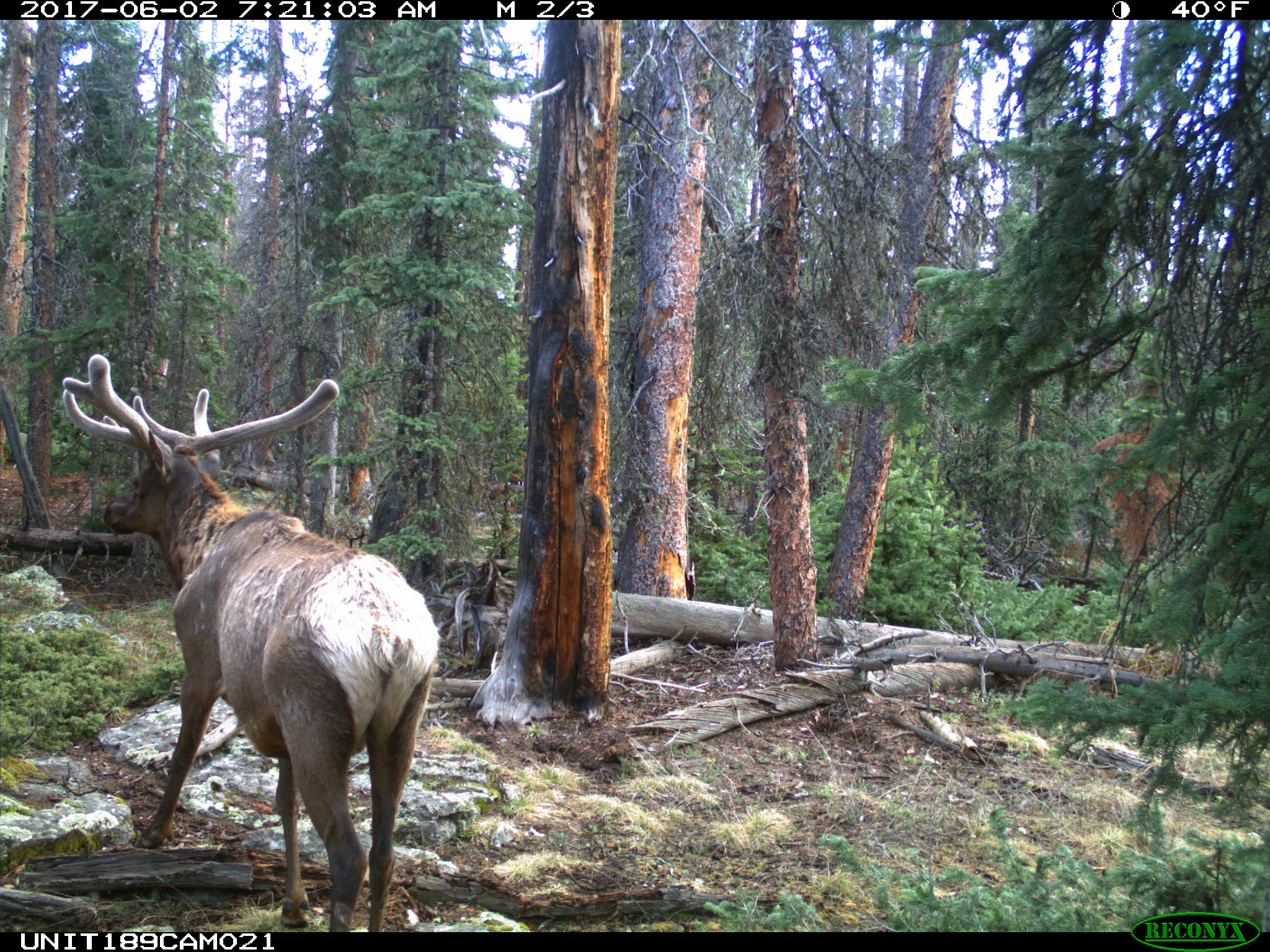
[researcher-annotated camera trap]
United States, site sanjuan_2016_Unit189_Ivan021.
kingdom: Animalia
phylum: Chordata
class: Mammalia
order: Artiodactyla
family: Cervidae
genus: Cervus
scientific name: Cervus elaphus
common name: red deer